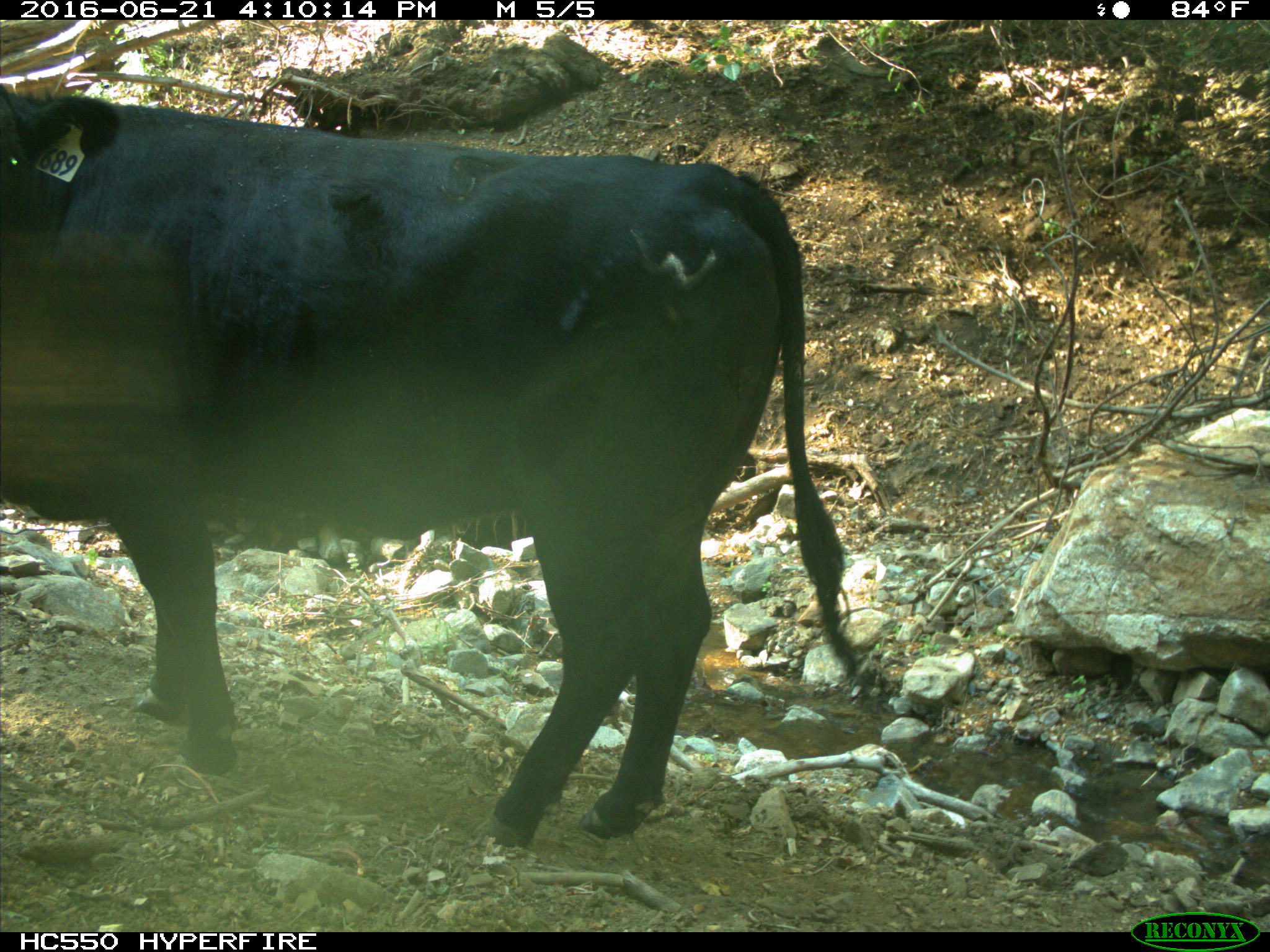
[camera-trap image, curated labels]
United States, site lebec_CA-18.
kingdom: Animalia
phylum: Chordata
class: Mammalia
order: Artiodactyla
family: Bovidae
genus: Bos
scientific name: Bos taurus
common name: domestic cow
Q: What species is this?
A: Bos taurus (domestic cow).